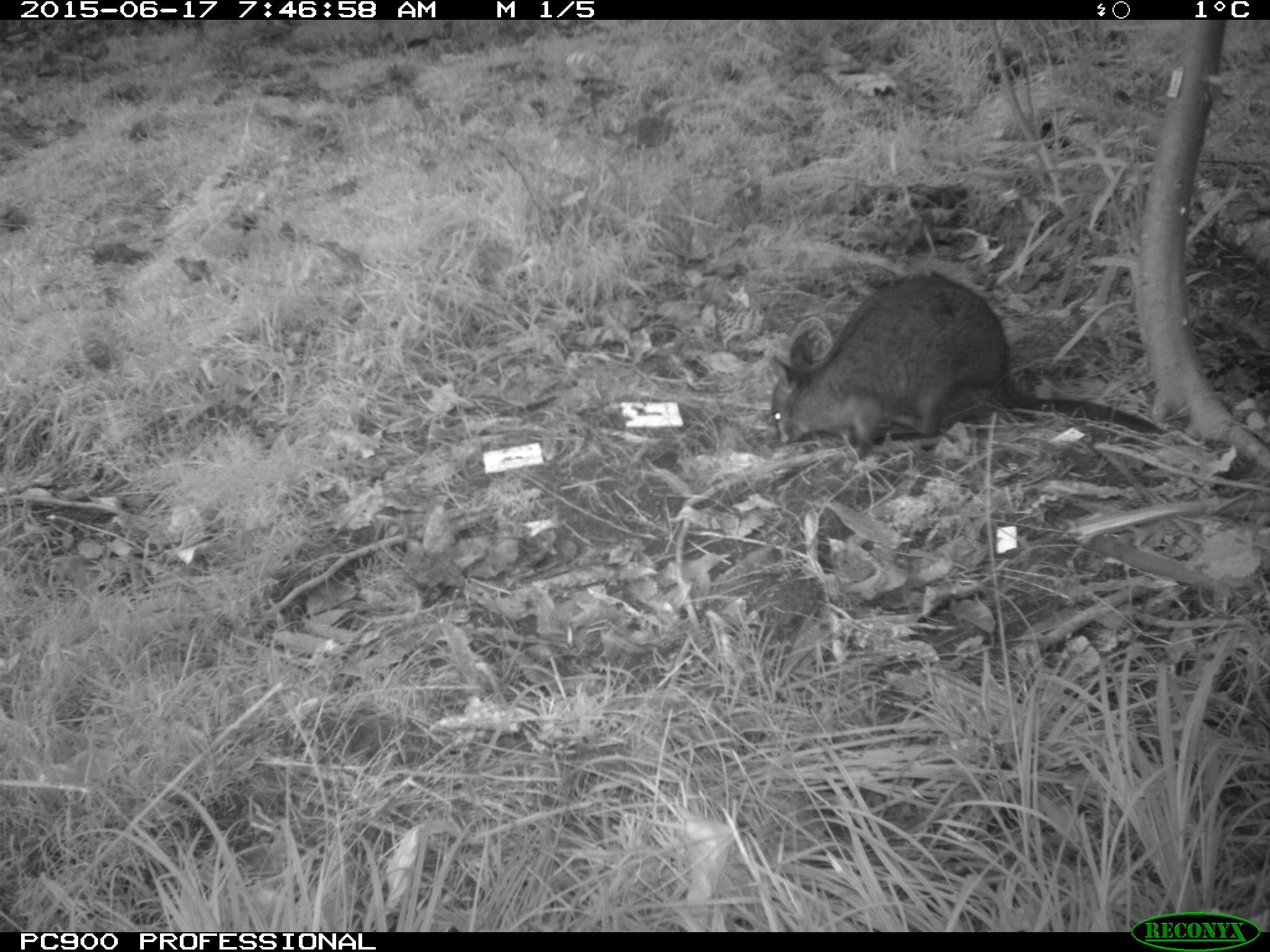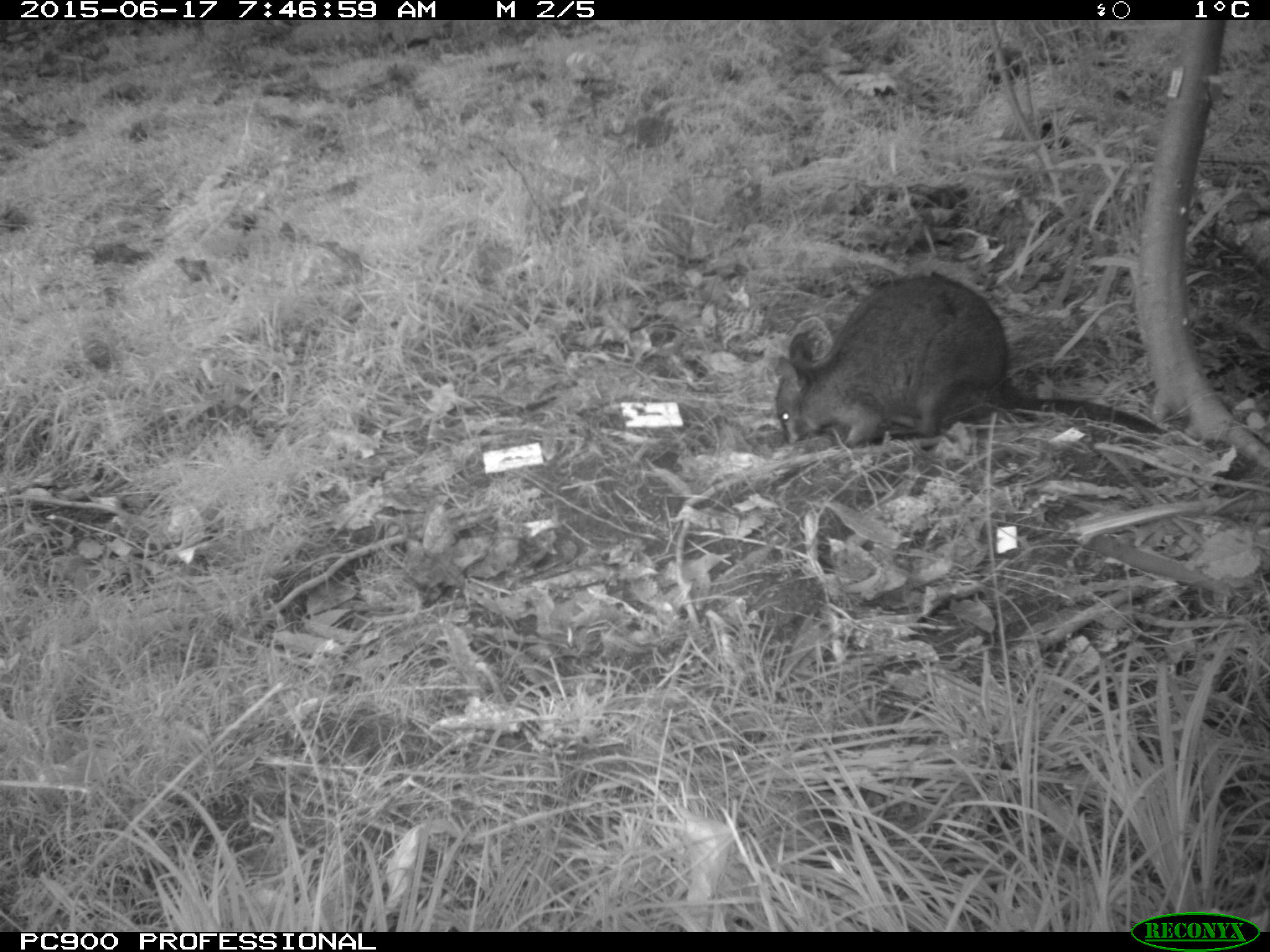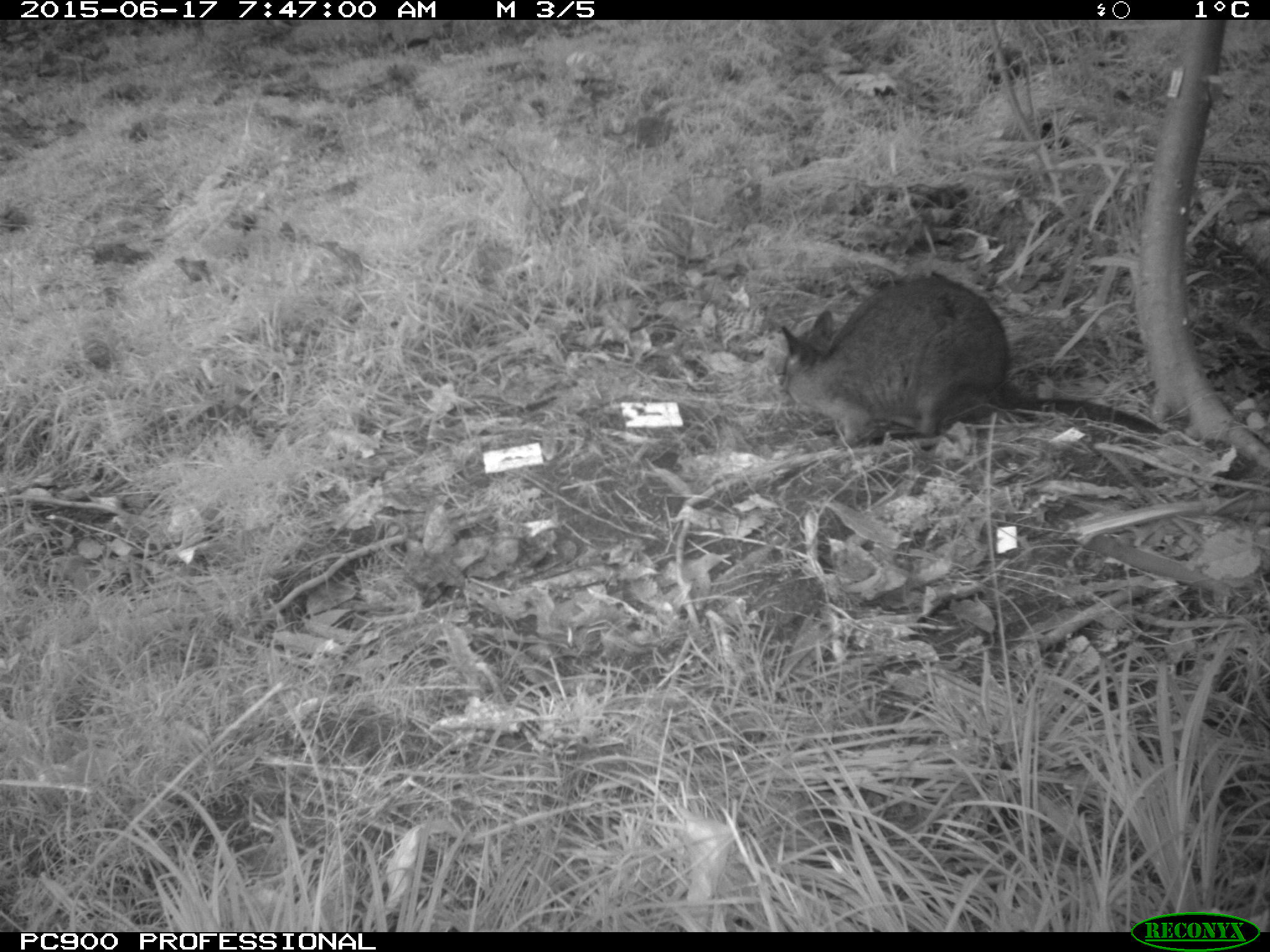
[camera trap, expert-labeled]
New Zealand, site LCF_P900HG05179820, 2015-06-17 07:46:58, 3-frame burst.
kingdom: Animalia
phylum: Chordata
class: Mammalia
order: Diprotodontia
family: Macropodidae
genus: Notamacropus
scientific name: Notamacropus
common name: wallaby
Wallaby (Notamacropus).